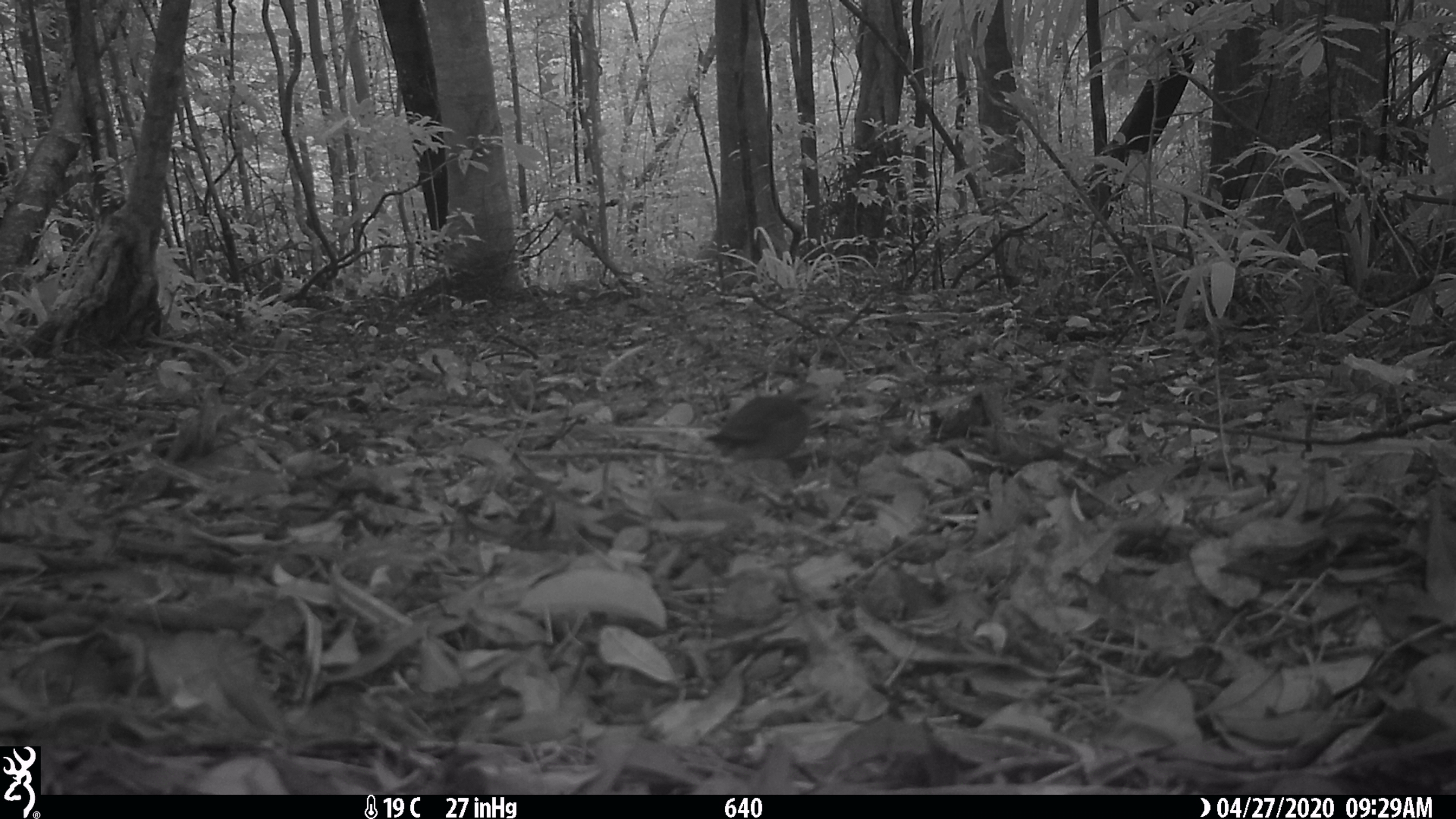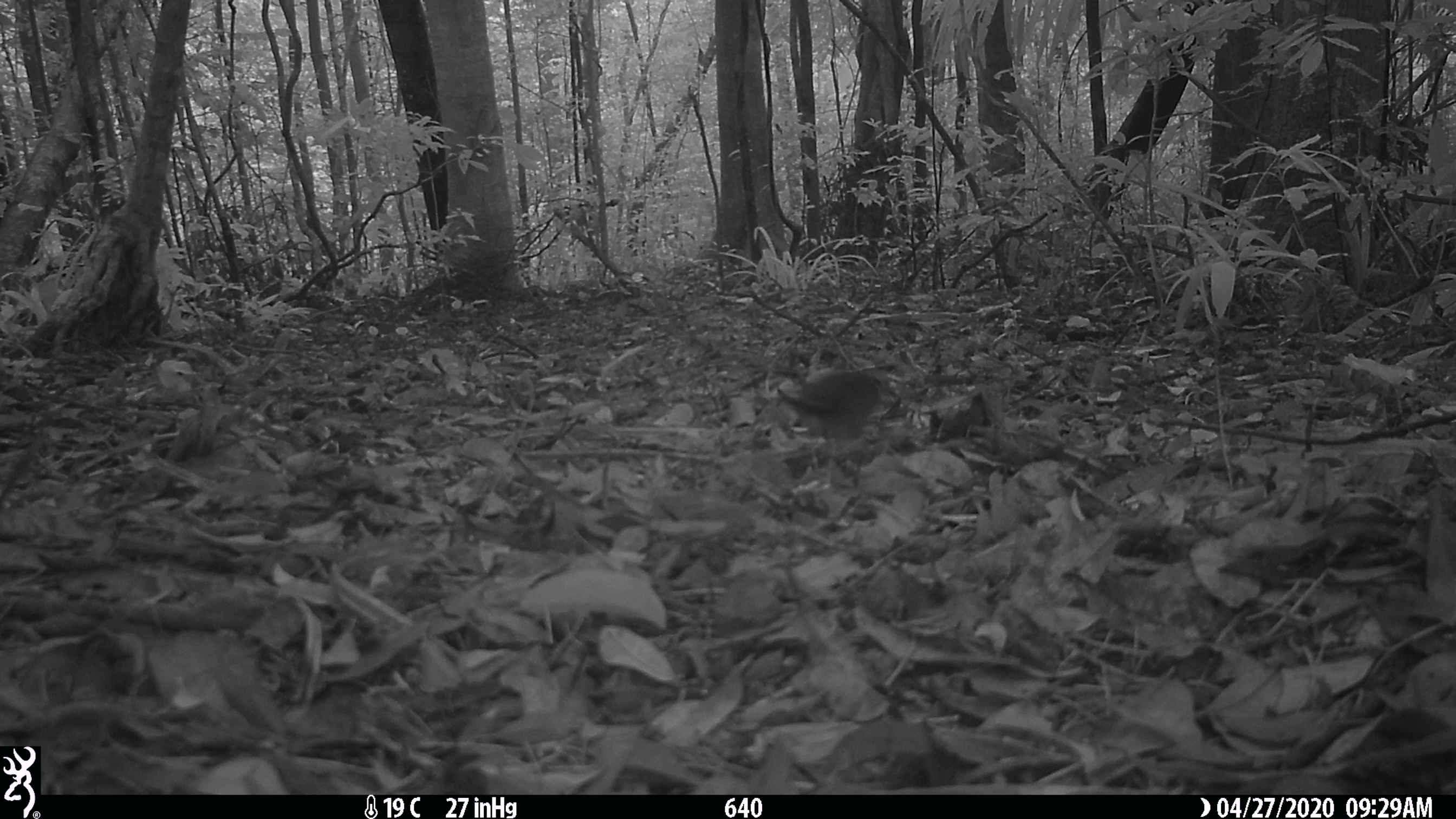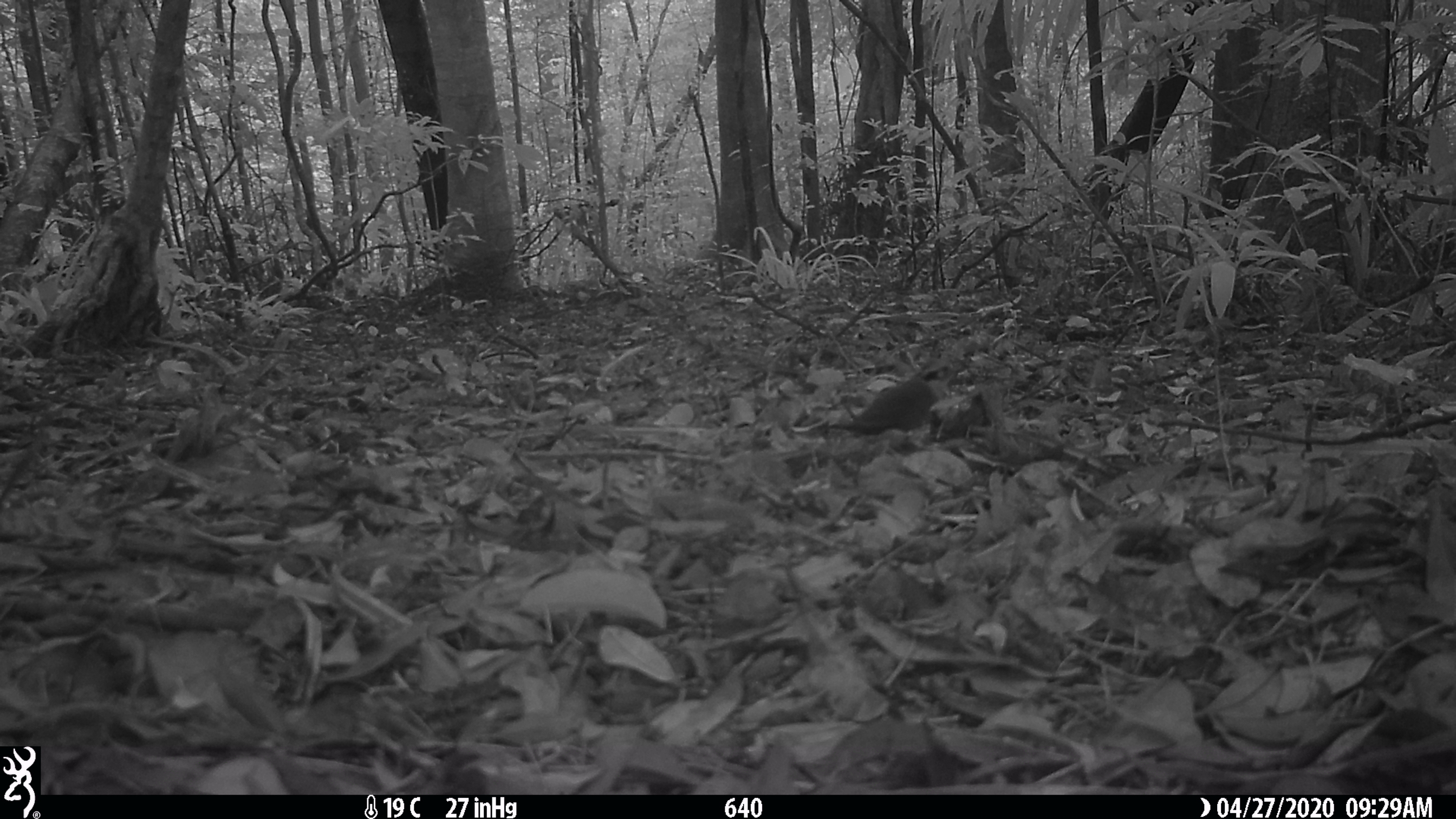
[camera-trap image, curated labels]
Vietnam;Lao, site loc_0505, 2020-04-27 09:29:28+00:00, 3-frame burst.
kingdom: Animalia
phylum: Chordata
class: Aves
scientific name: Aves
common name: bird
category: unidentified bird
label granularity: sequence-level